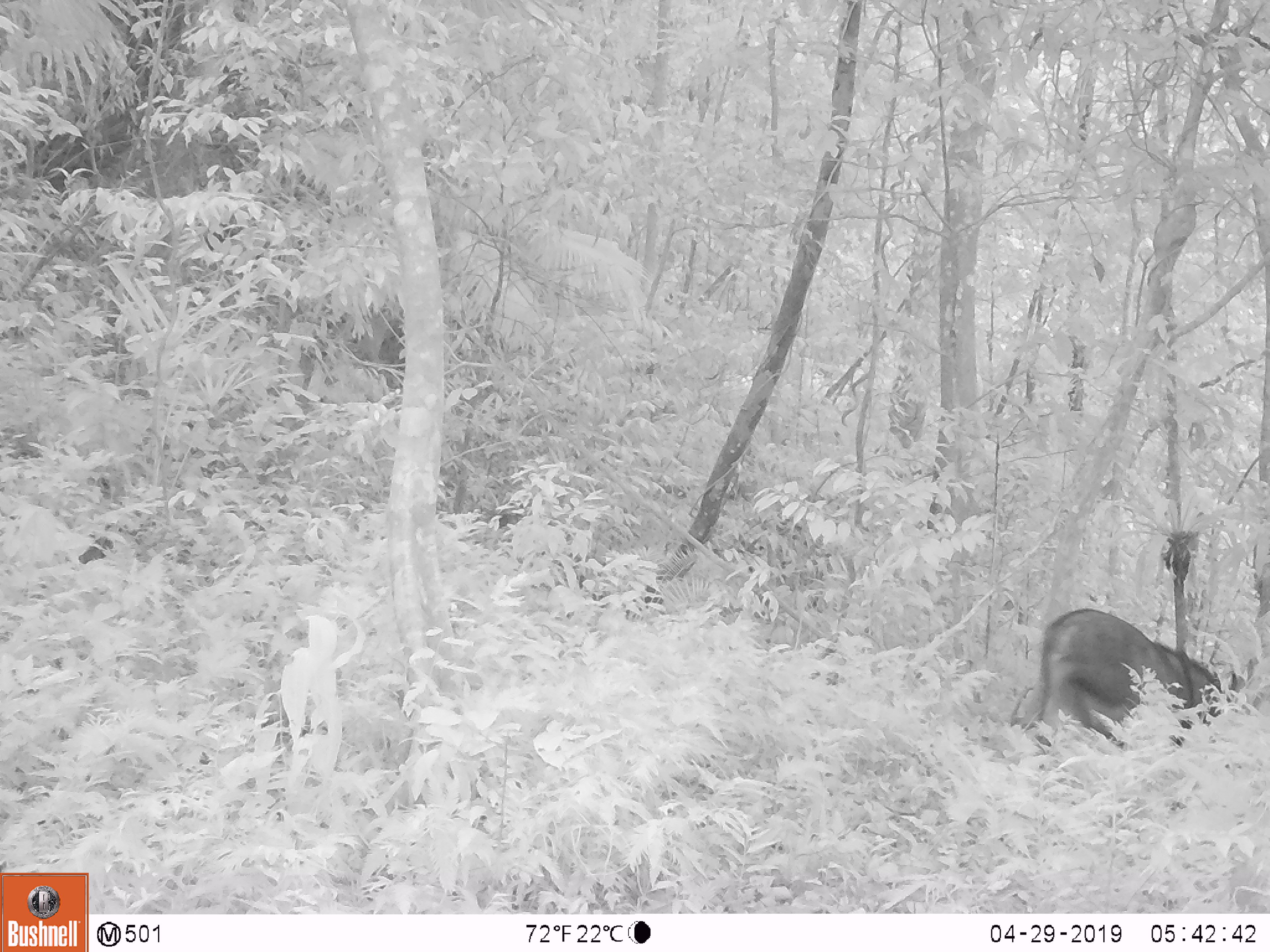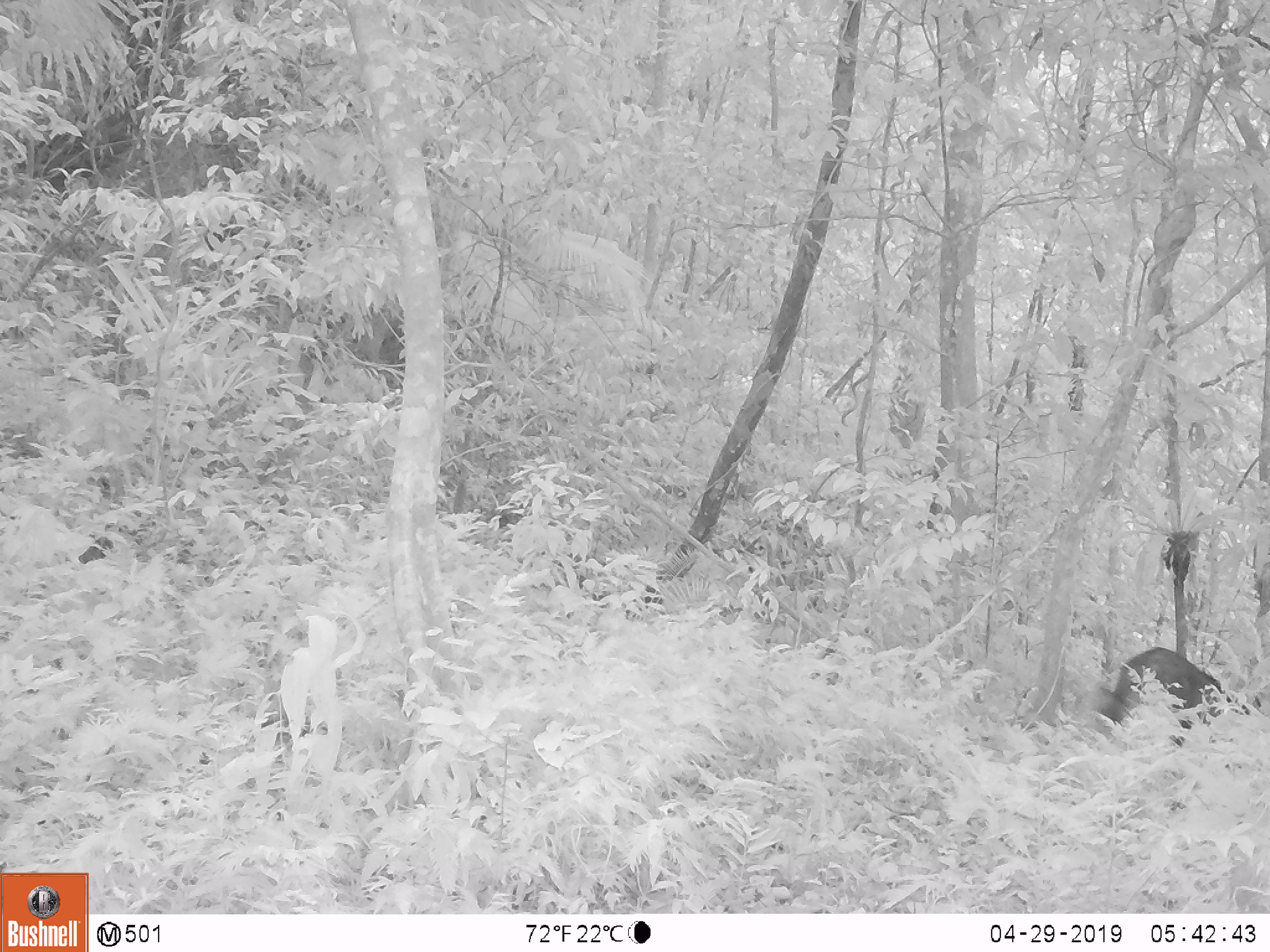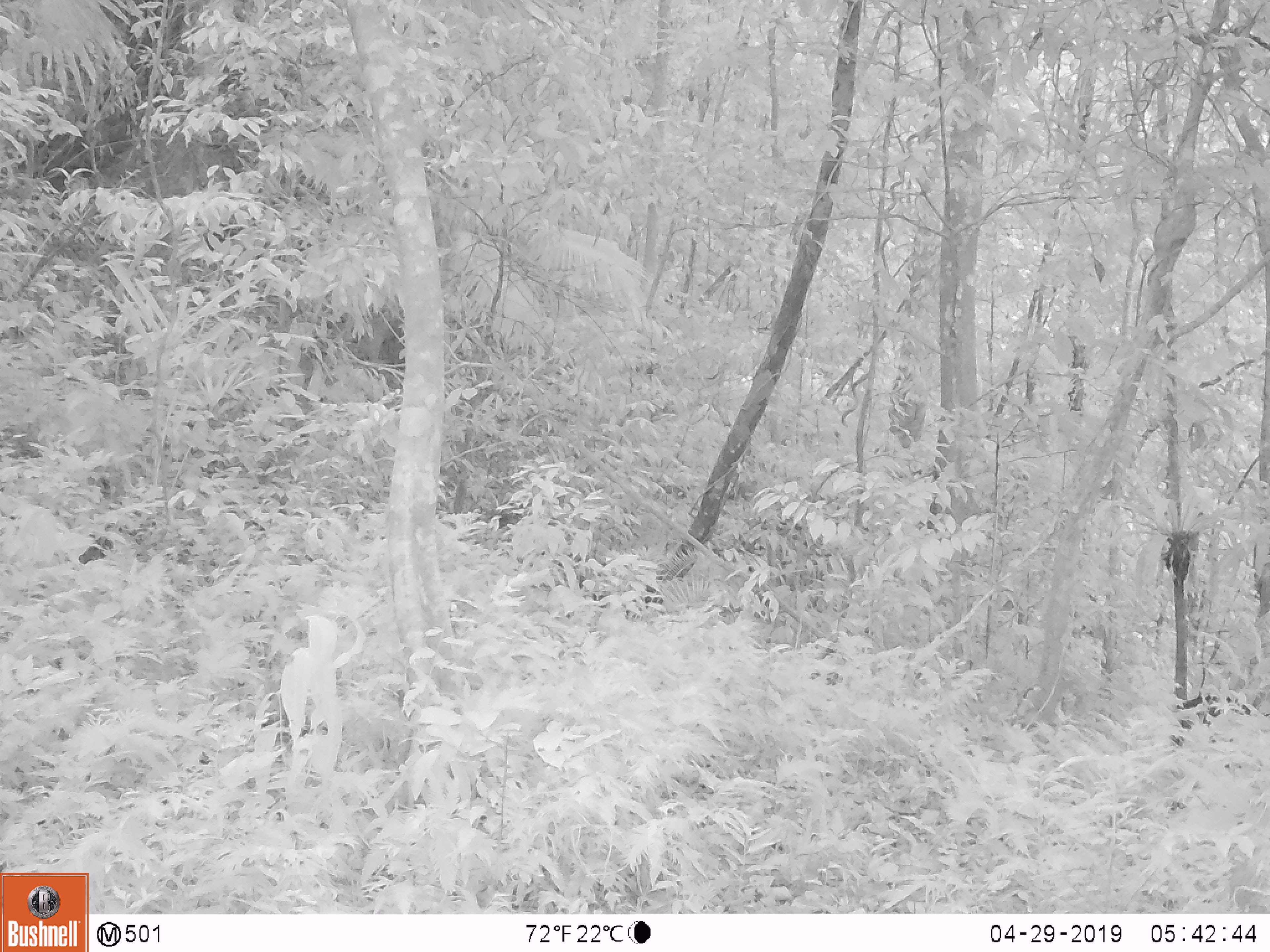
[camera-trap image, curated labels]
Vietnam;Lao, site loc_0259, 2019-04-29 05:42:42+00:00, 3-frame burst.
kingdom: Animalia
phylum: Chordata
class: Mammalia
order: Artiodactyla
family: Bovidae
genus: Capricornis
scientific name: Capricornis sumatraensis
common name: chinese serow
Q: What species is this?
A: Chinese serow (Capricornis sumatraensis).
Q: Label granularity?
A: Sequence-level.